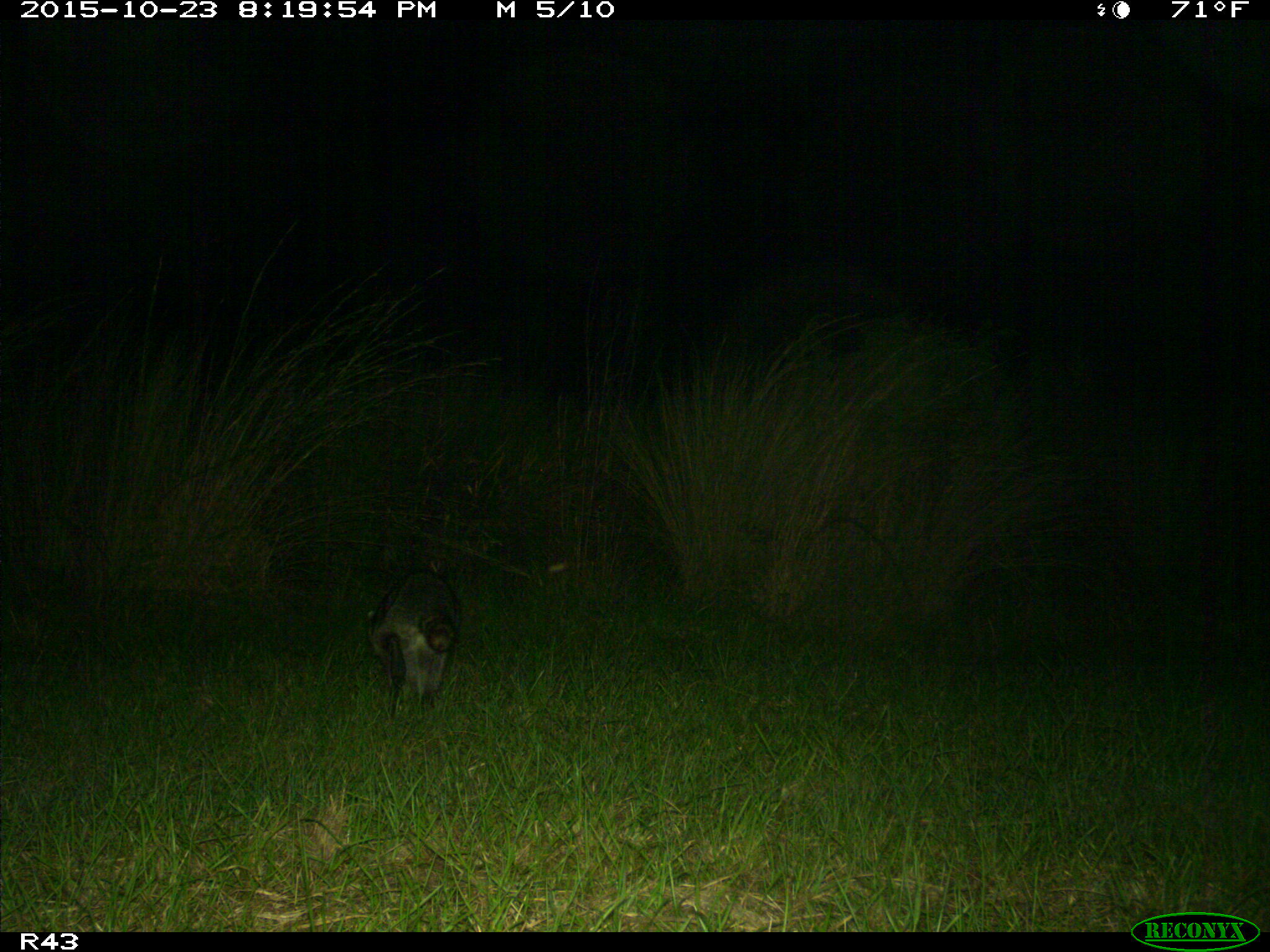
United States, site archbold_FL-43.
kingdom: Animalia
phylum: Chordata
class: Mammalia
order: Carnivora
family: Procyonidae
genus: Procyon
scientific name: Procyon lotor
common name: common raccoon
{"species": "Procyon lotor (common raccoon)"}